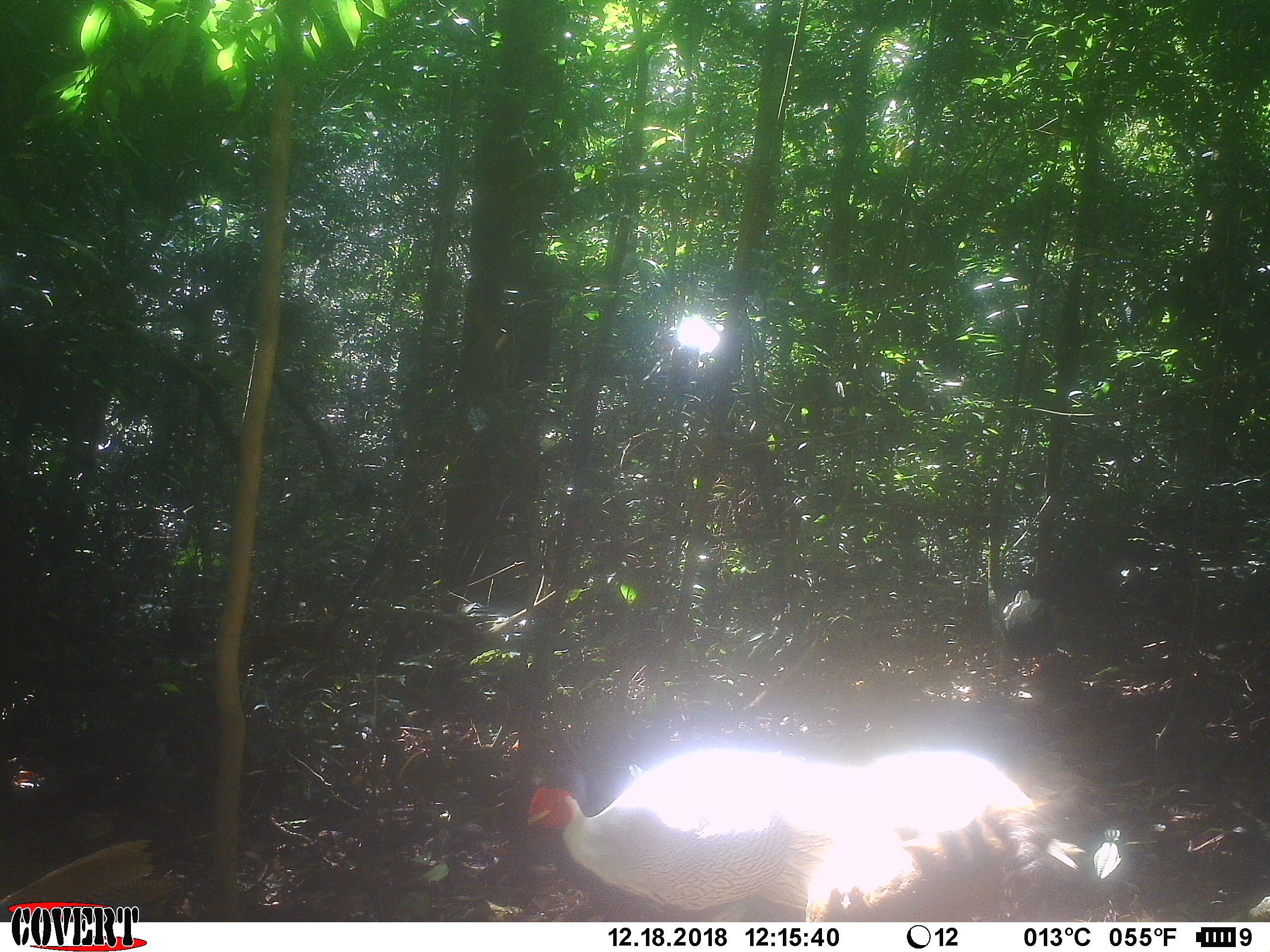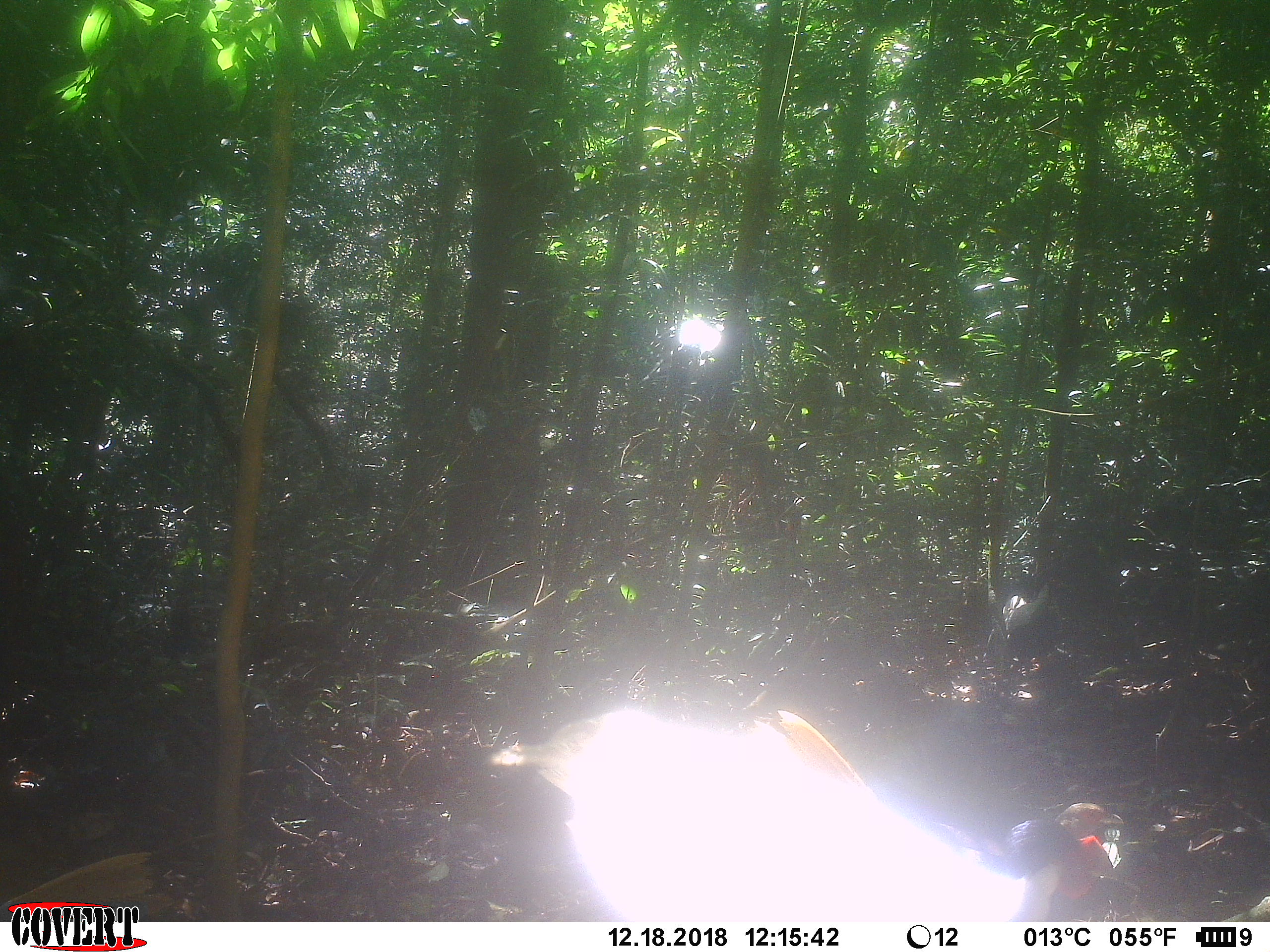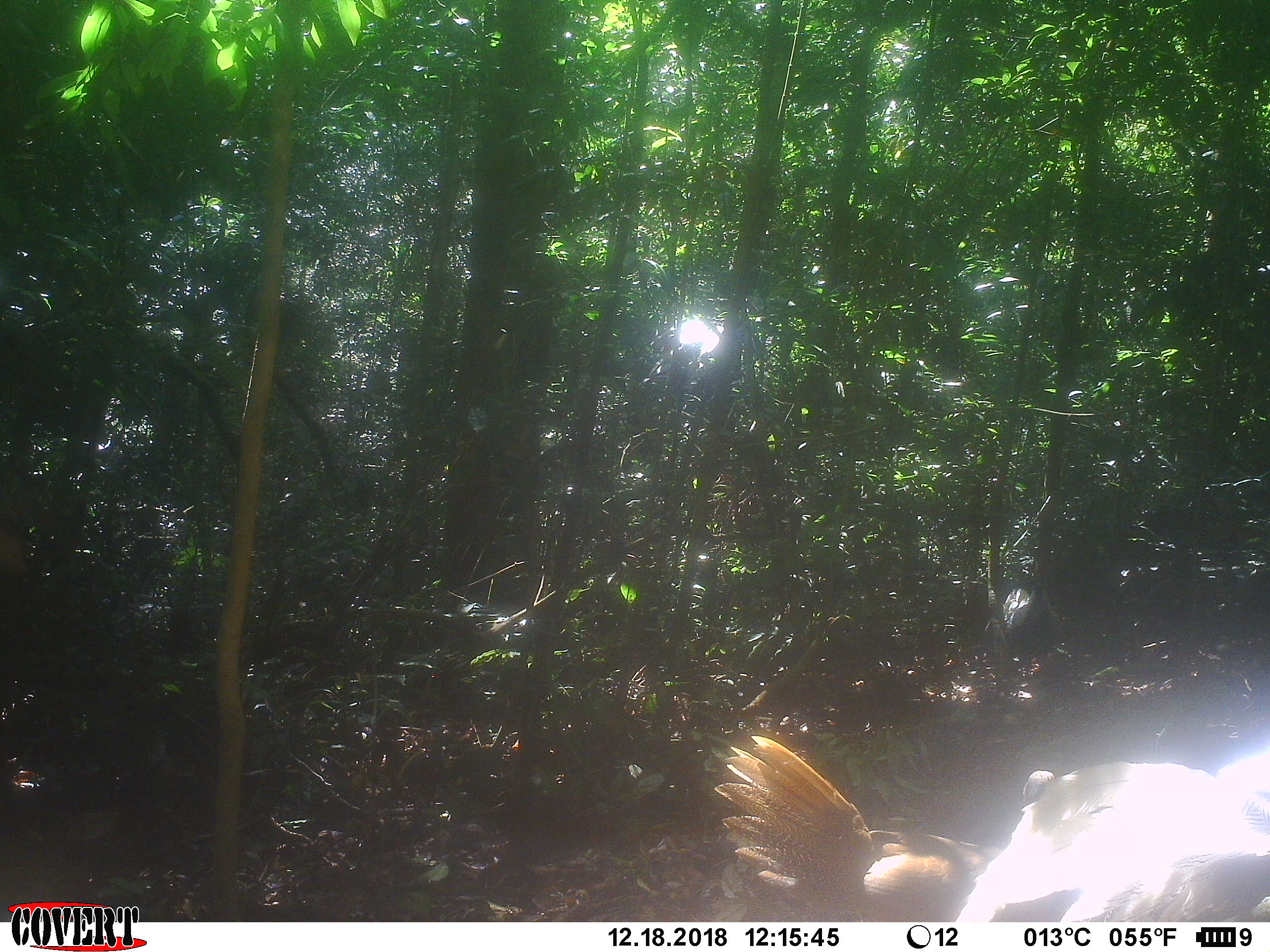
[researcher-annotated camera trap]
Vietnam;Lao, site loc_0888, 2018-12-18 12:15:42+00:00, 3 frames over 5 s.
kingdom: Animalia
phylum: Chordata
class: Aves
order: Galliformes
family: Phasianidae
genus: Lophura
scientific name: Lophura nycthemera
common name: silver pheasant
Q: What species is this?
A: Silver pheasant (Lophura nycthemera).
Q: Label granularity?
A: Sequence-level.